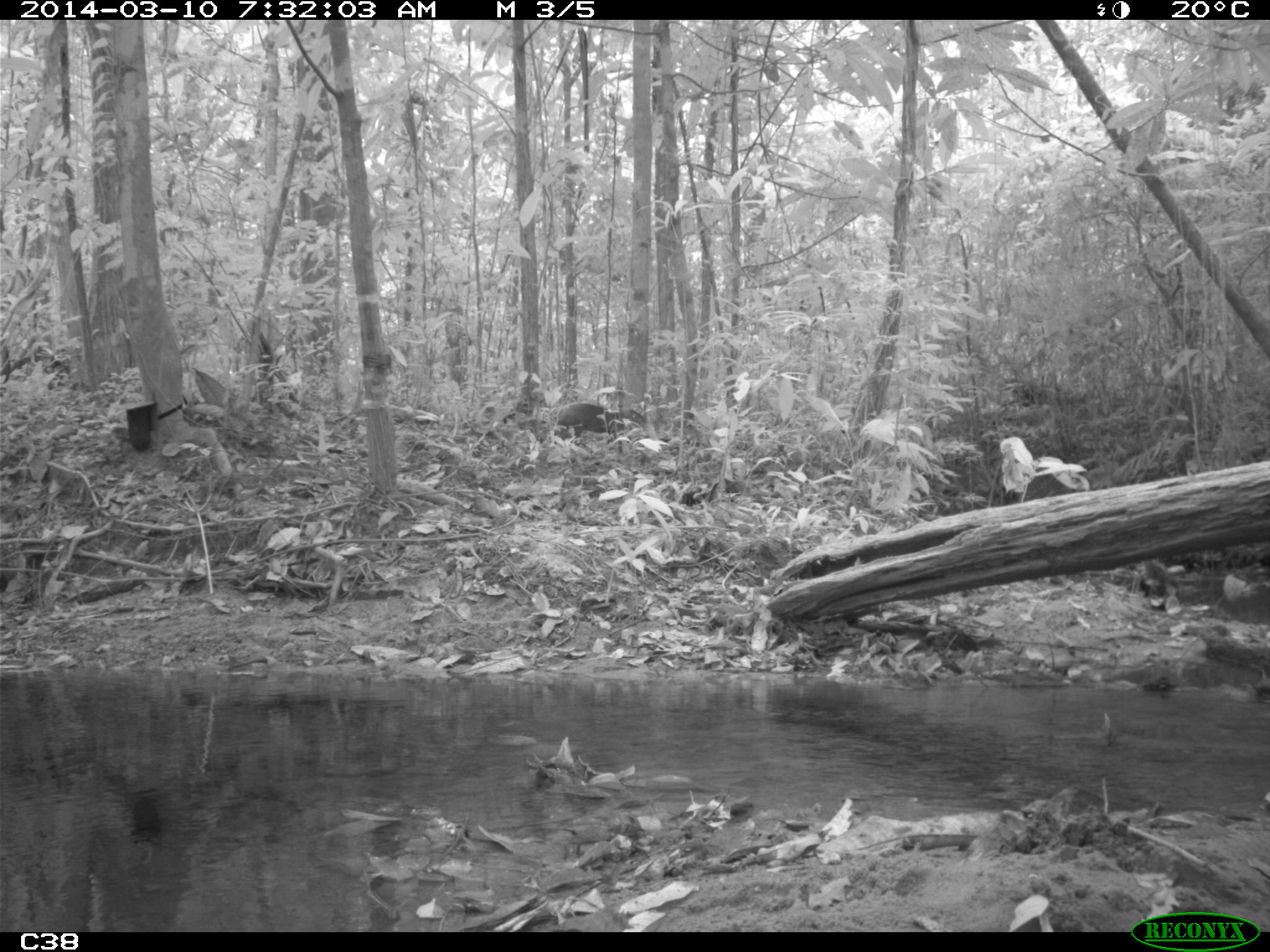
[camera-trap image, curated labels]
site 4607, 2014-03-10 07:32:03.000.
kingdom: Animalia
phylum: Chordata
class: Mammalia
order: Rodentia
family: Dasyproctidae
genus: Dasyprocta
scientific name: Dasyprocta leporina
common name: red-rumped agouti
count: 1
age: adult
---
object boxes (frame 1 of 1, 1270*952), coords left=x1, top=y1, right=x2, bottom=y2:
dasyprocta leporina: left=555, top=401, right=647, bottom=454